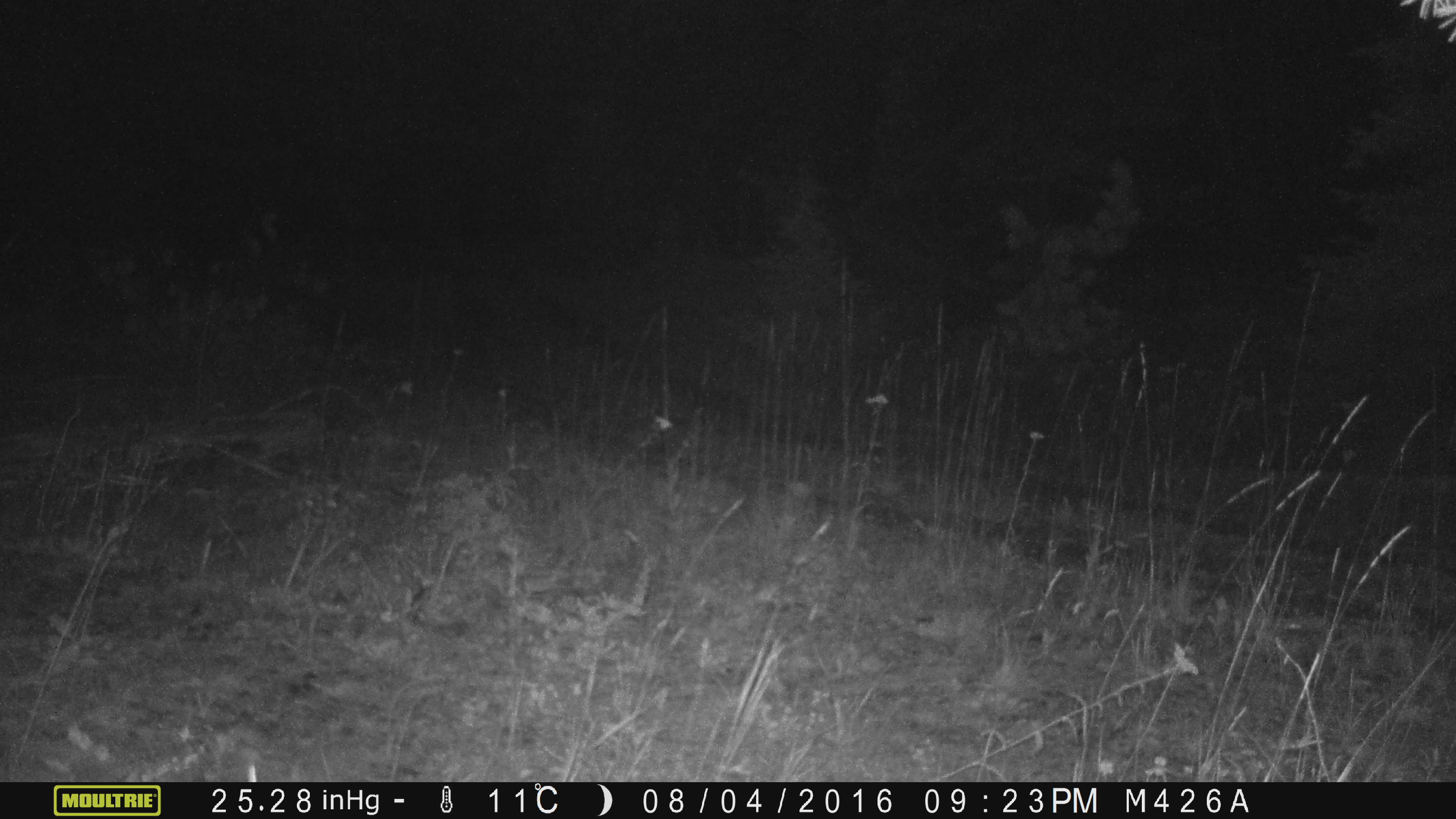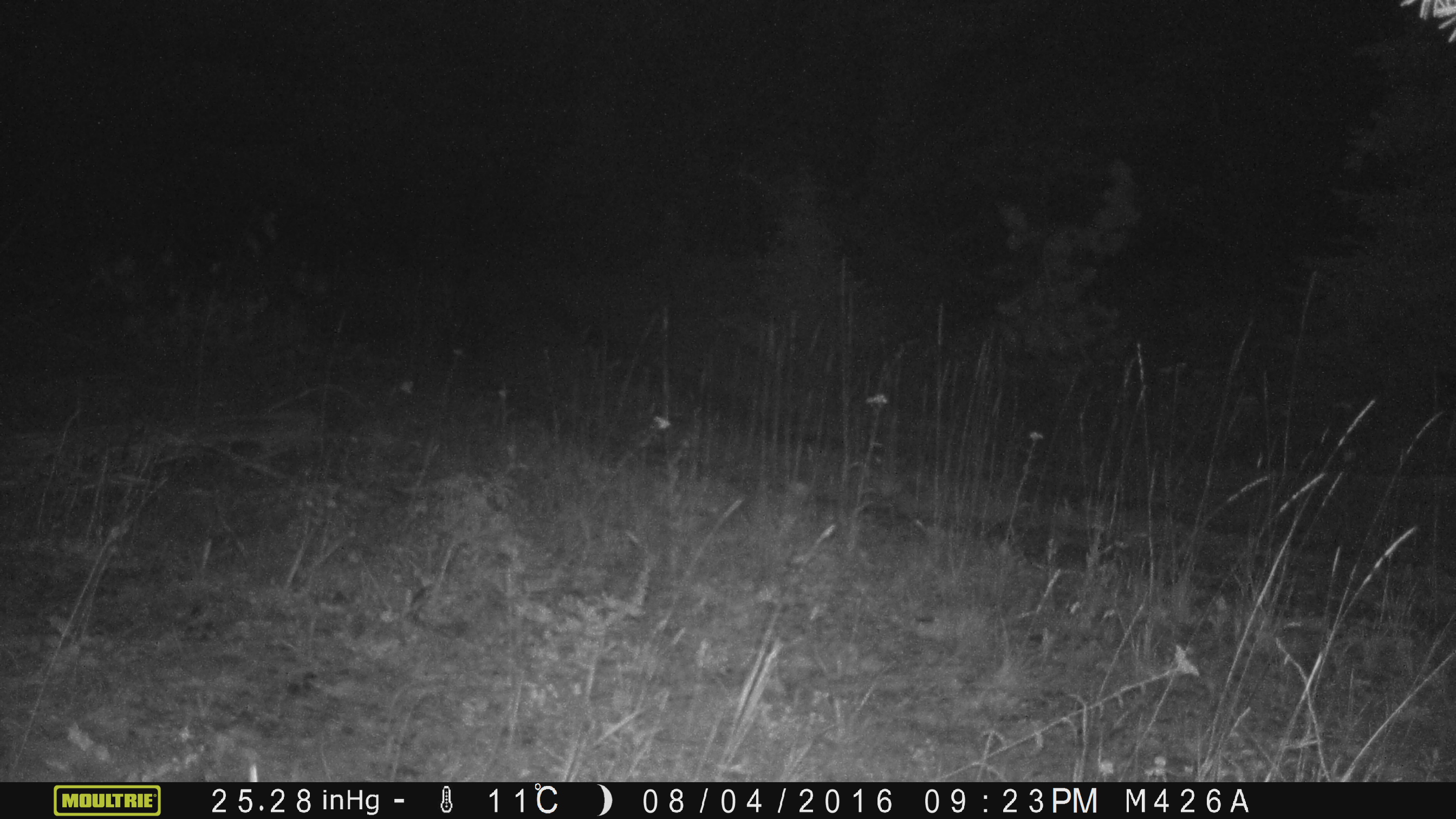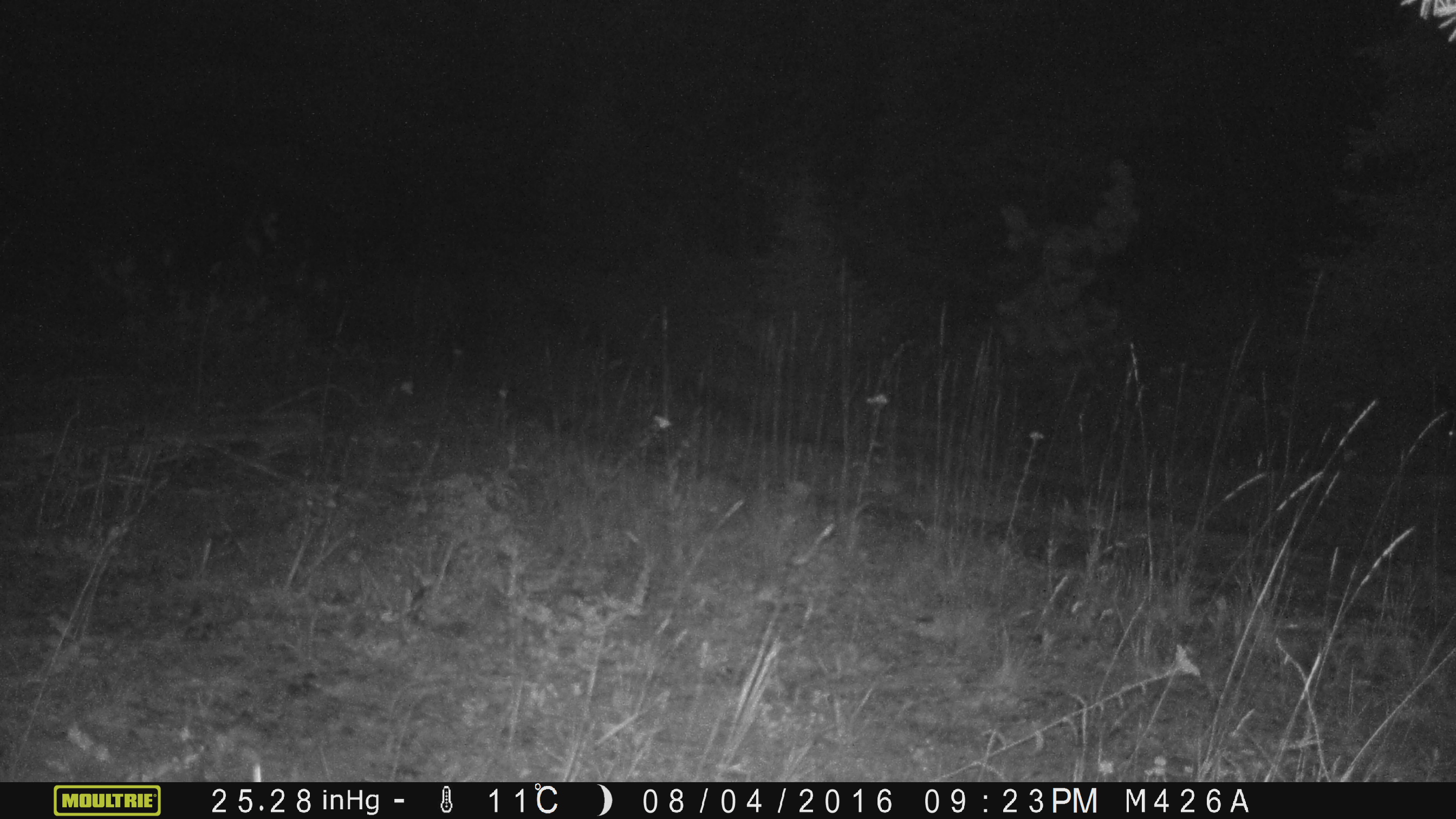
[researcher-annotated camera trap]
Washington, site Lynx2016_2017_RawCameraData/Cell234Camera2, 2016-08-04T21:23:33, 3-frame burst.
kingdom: Animalia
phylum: Chordata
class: Mammalia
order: Artiodactyla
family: Bovidae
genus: Bos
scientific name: Bos taurus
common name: domestic cattle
Domestic cattle (Bos taurus). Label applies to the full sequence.